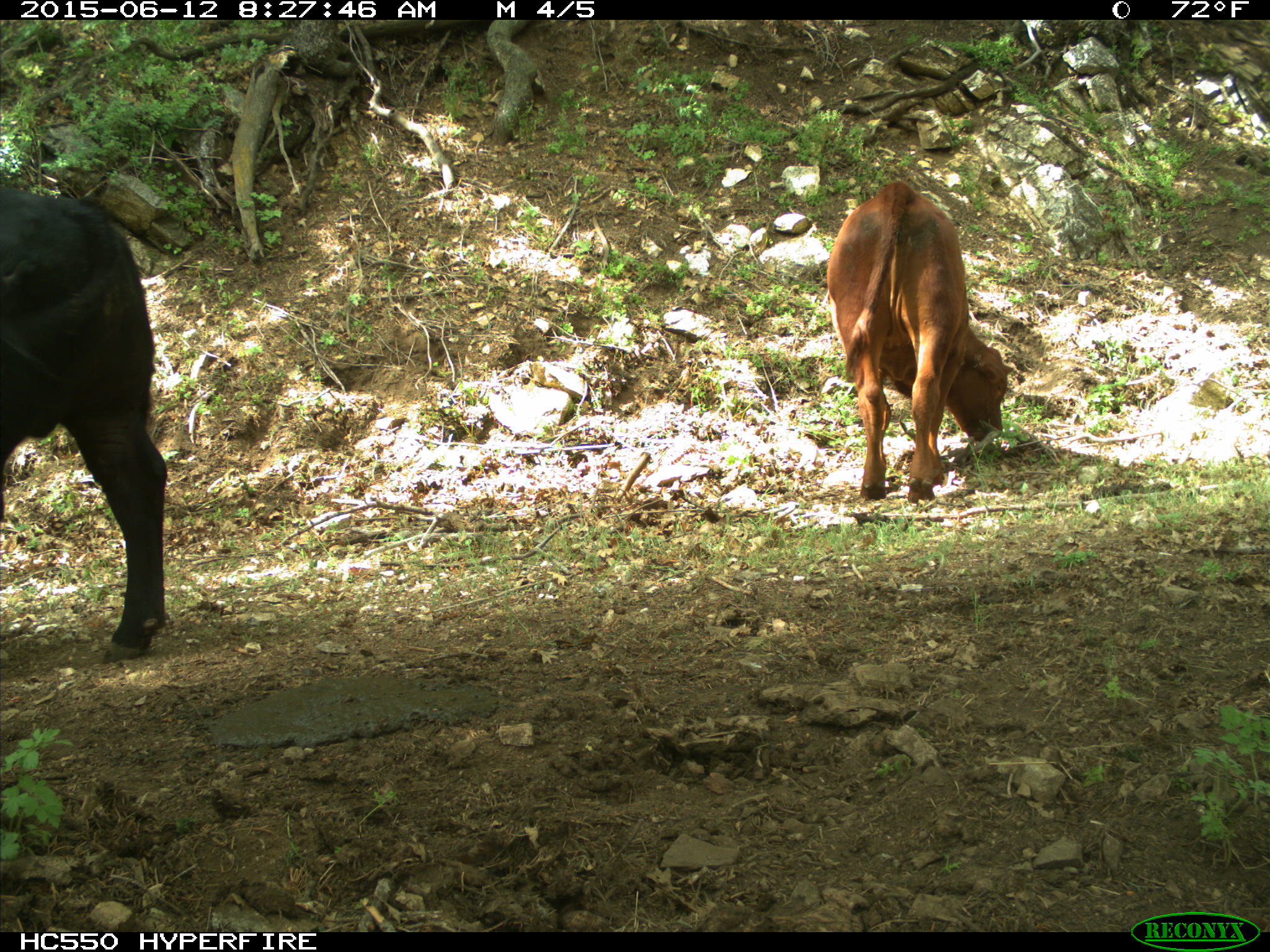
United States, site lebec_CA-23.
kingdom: Animalia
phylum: Chordata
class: Mammalia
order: Artiodactyla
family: Bovidae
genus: Bos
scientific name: Bos taurus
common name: domestic cow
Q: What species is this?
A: Bos taurus (domestic cow).